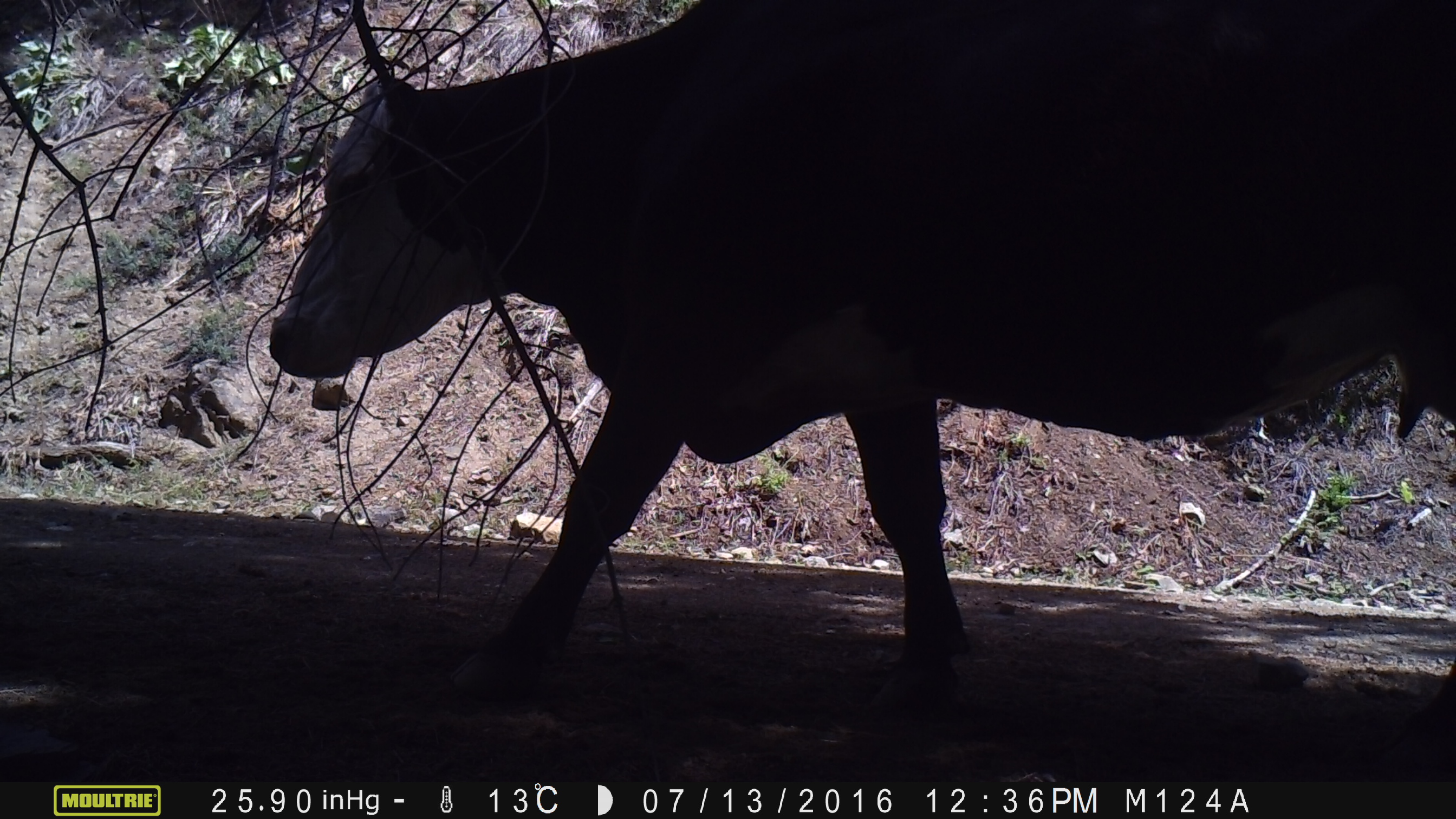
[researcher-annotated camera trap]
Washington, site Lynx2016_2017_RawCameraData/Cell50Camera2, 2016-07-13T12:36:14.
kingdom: Animalia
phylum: Chordata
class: Mammalia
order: Artiodactyla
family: Bovidae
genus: Bos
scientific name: Bos taurus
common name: domestic cattle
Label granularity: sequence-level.